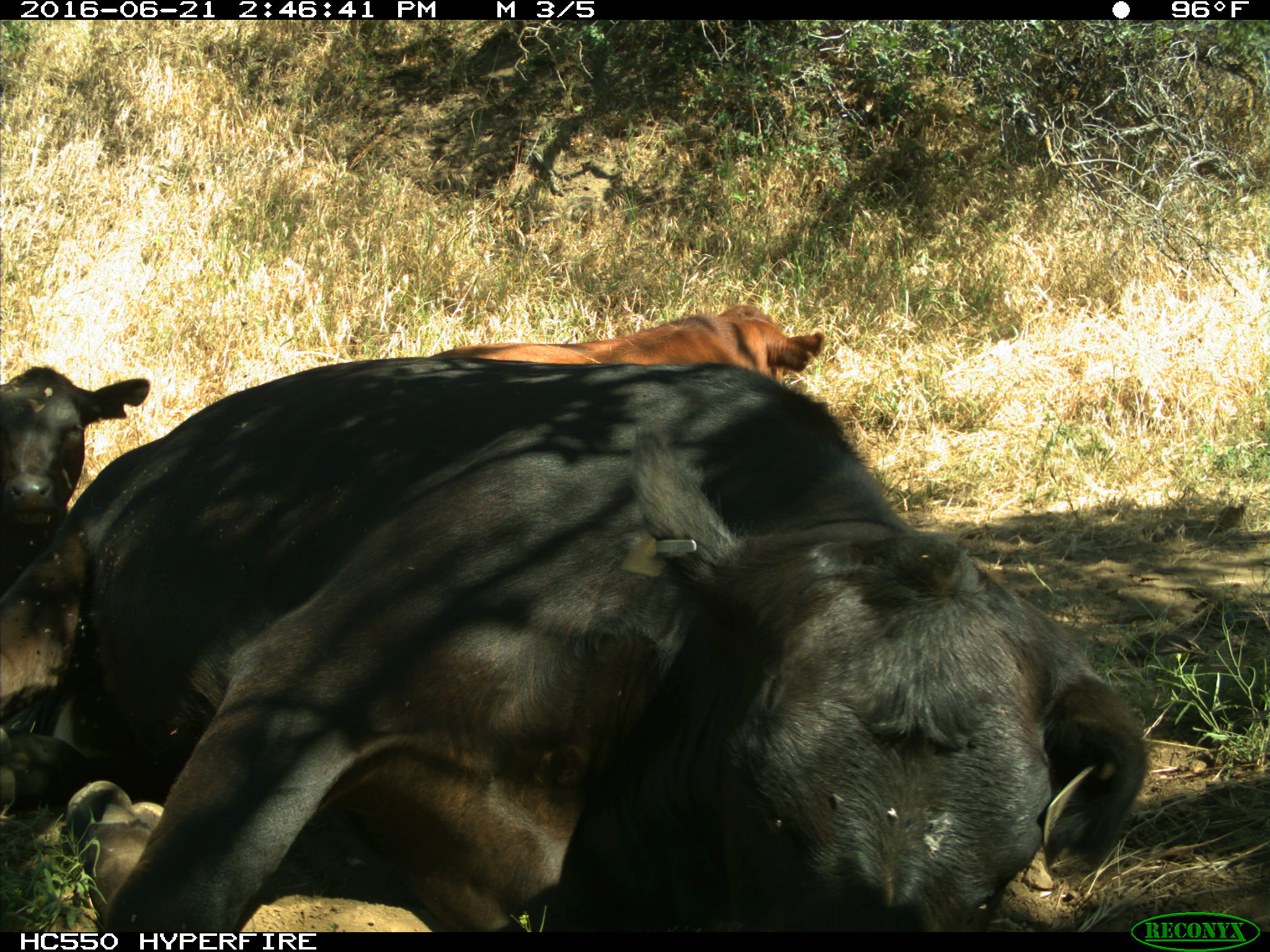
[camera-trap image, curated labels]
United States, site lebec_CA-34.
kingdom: Animalia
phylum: Chordata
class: Mammalia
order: Artiodactyla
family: Bovidae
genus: Bos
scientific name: Bos taurus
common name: domestic cow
Bos taurus (domestic cow).